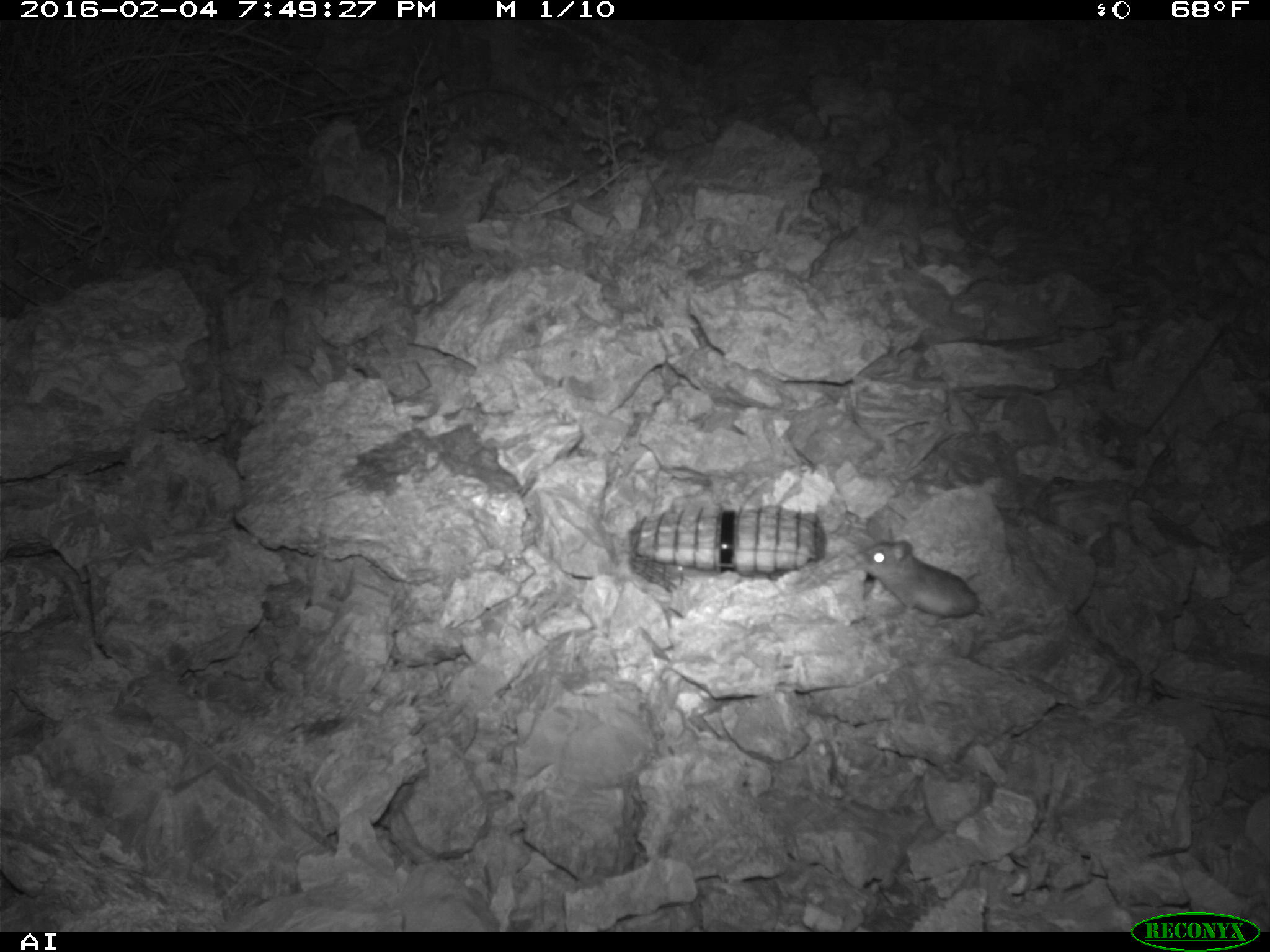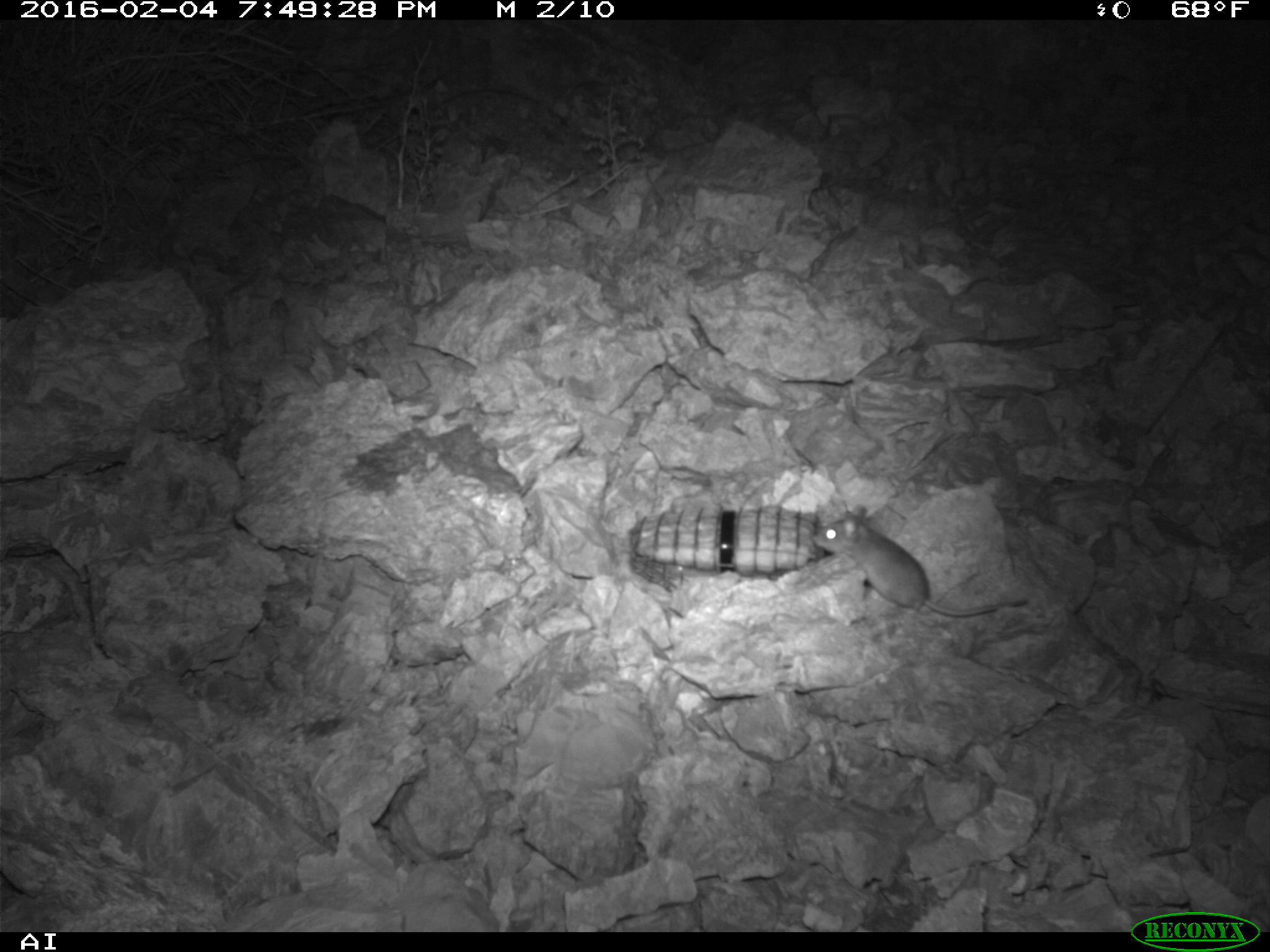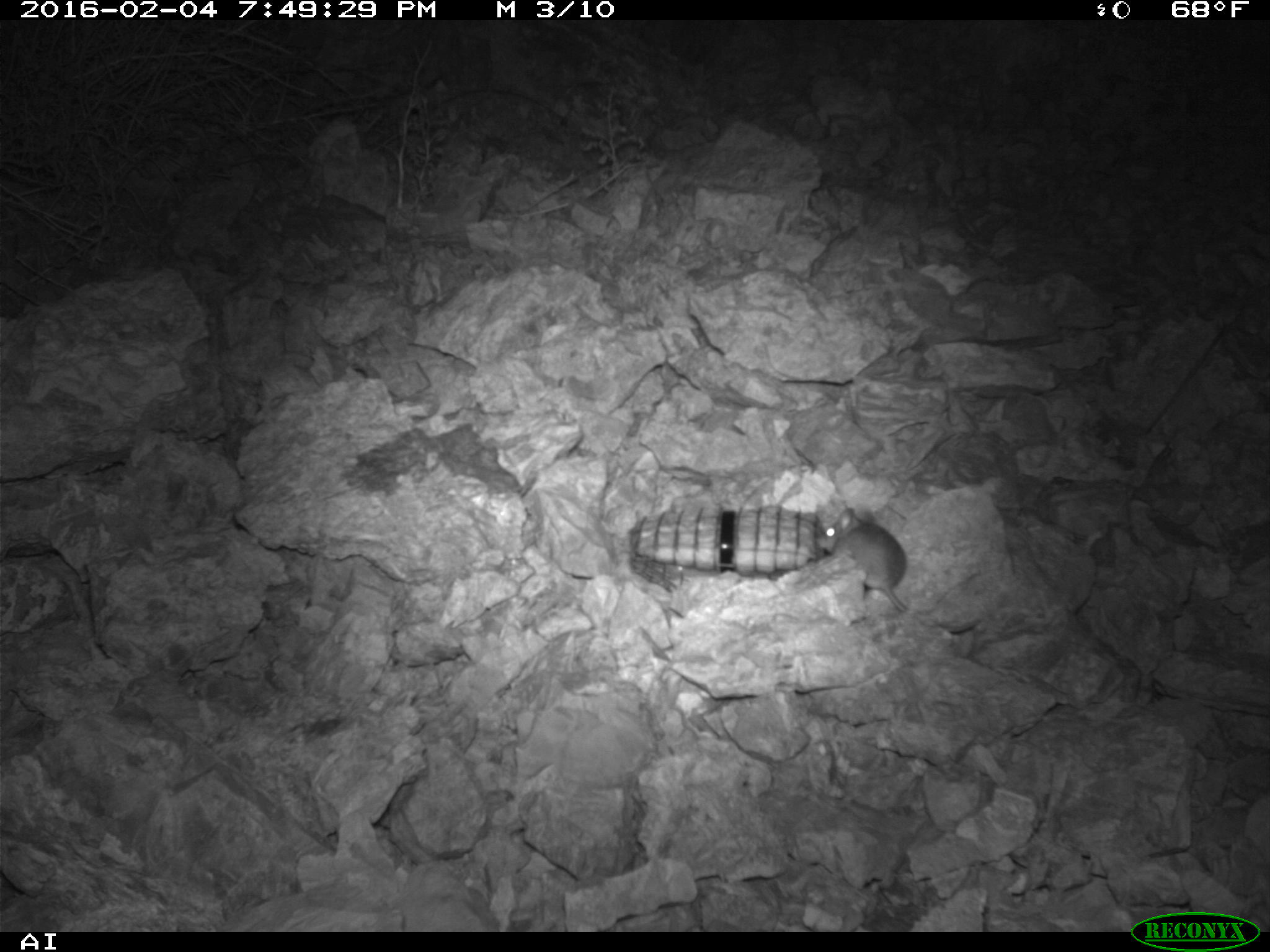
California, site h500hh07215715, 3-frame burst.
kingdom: Animalia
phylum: Chordata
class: Mammalia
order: Rodentia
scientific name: Rodentia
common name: rodent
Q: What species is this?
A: Rodent (Rodentia).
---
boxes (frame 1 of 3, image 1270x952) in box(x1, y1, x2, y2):
rodent: box(853, 541, 985, 617)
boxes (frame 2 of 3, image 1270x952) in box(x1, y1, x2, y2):
rodent: box(812, 501, 1030, 617)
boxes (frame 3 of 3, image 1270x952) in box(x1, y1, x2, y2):
rodent: box(817, 508, 979, 634)